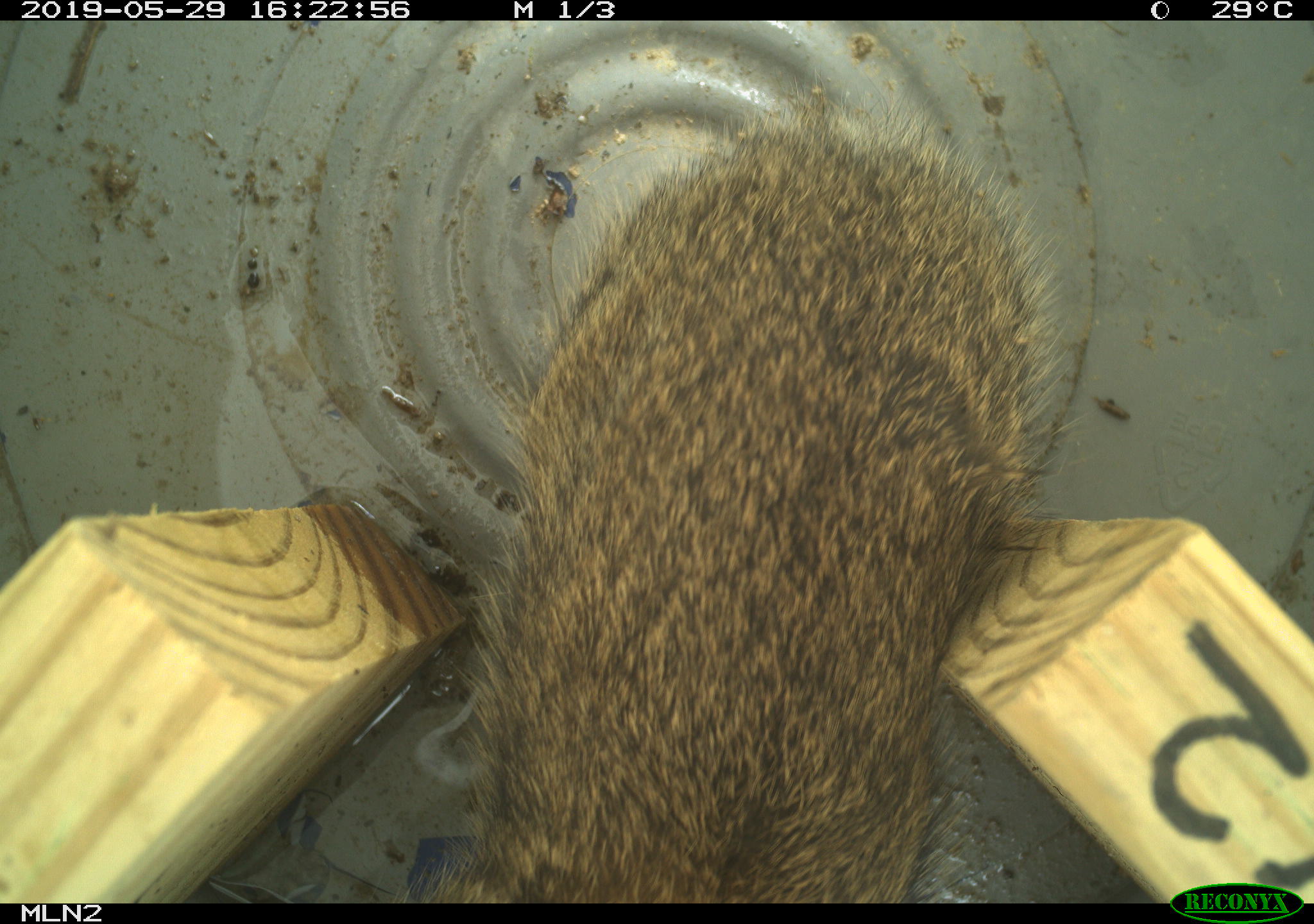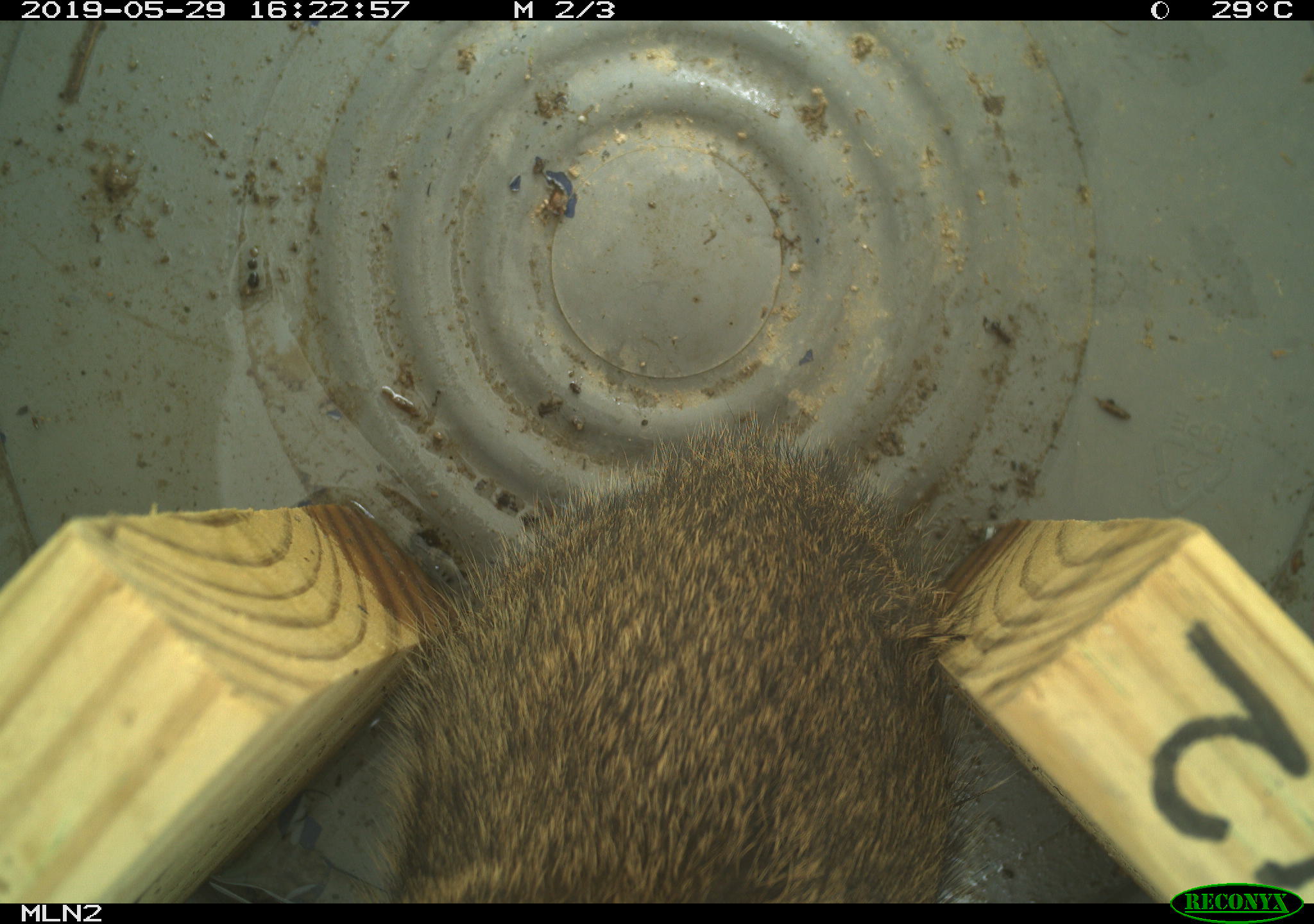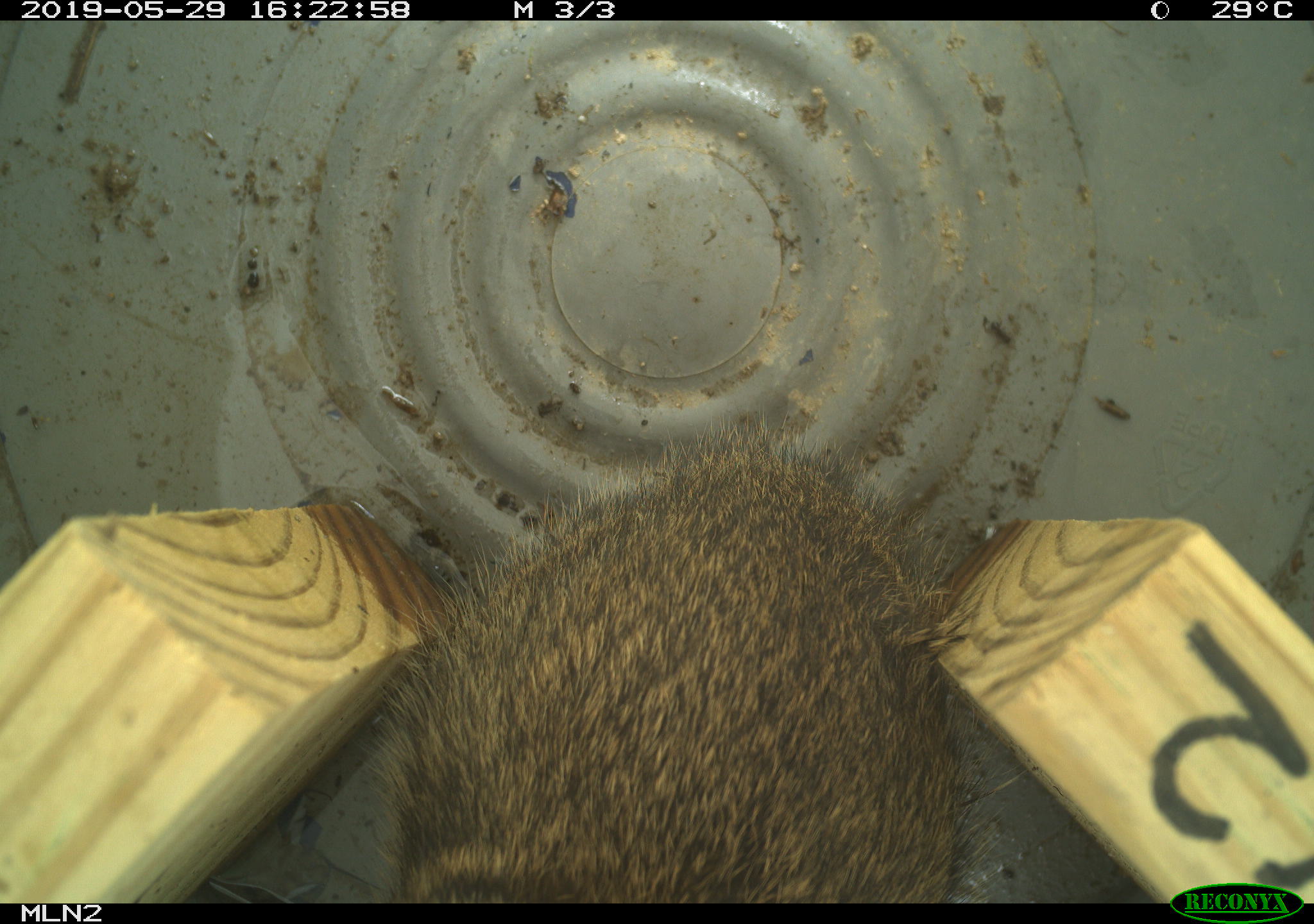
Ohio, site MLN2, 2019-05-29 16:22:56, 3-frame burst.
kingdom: Animalia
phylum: Chordata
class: Mammalia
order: Lagomorpha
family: Leporidae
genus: Sylvilagus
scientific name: Sylvilagus floridanus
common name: eastern cottontail